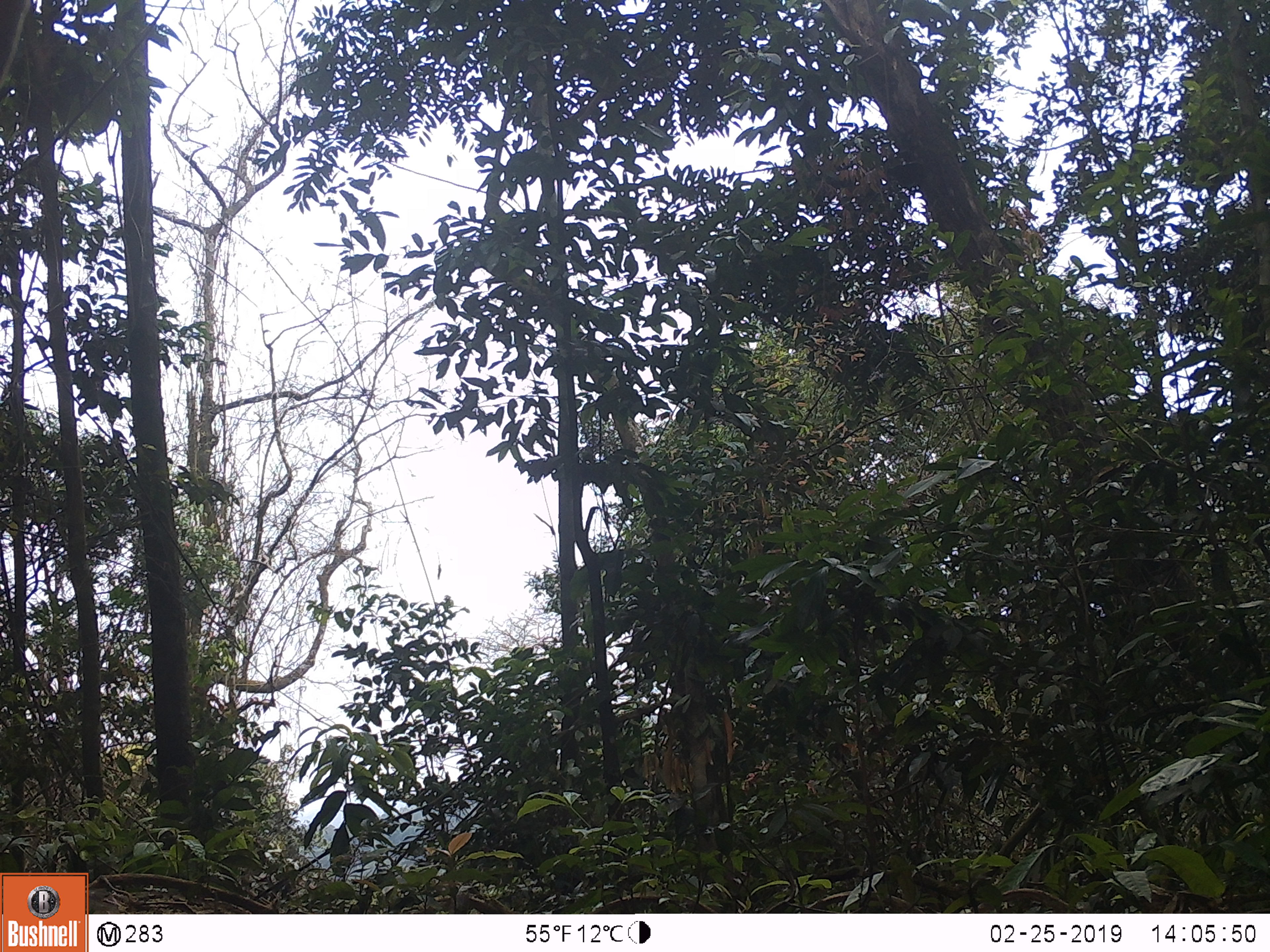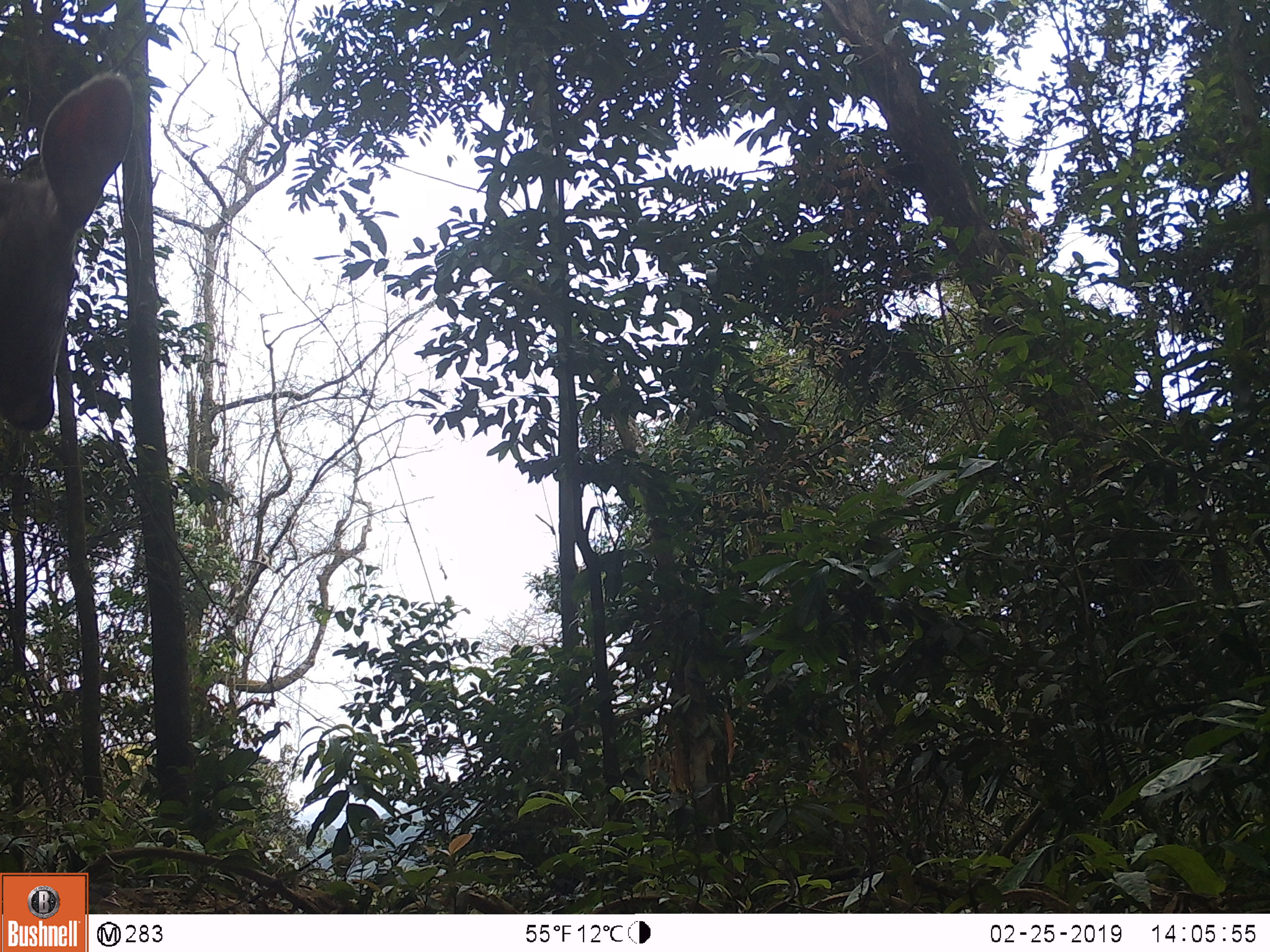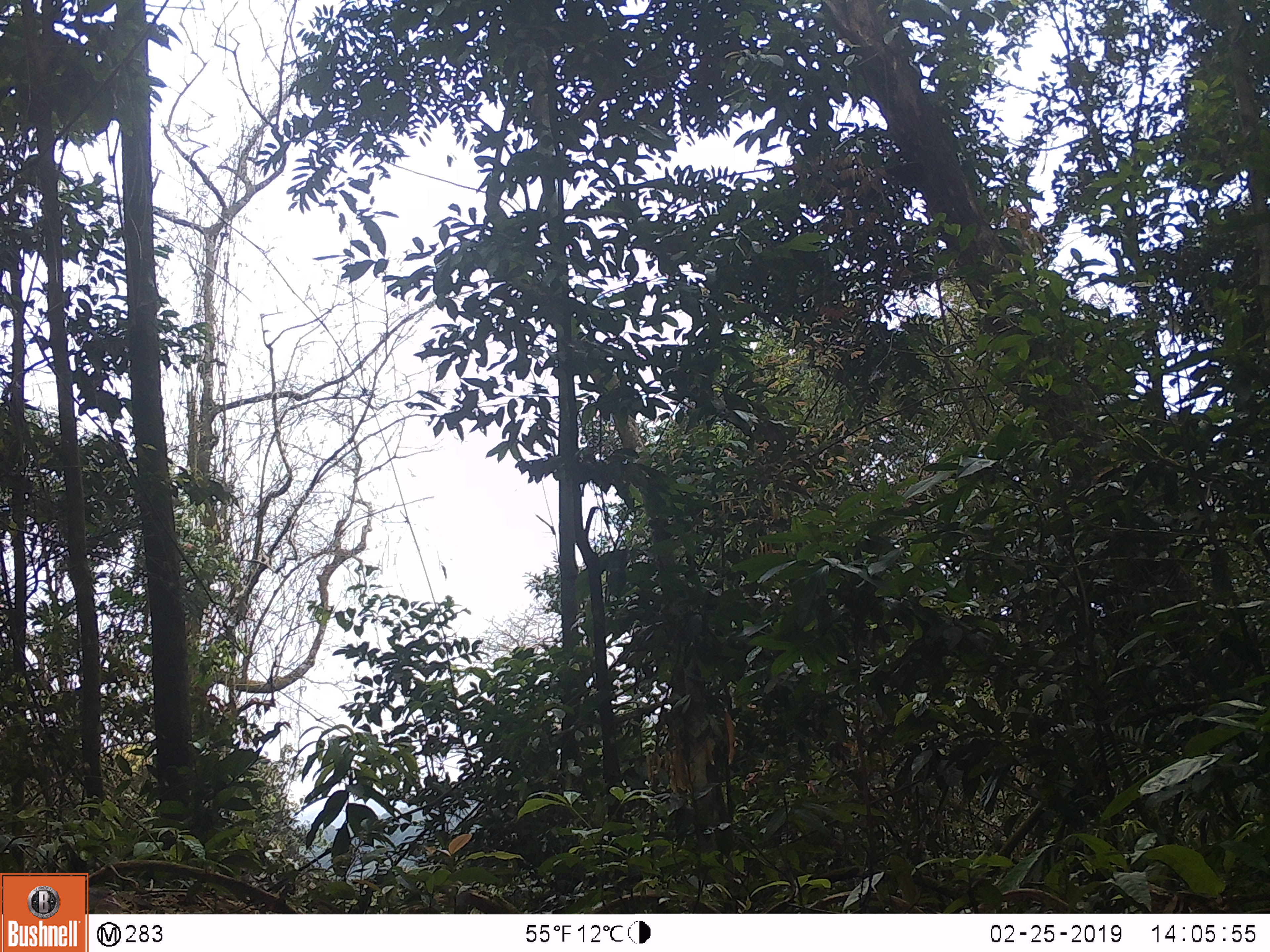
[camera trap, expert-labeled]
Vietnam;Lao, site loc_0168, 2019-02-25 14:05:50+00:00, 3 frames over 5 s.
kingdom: Animalia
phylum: Chordata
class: Mammalia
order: Artiodactyla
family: Cervidae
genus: Rusa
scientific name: Rusa unicolor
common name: sambar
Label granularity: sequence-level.